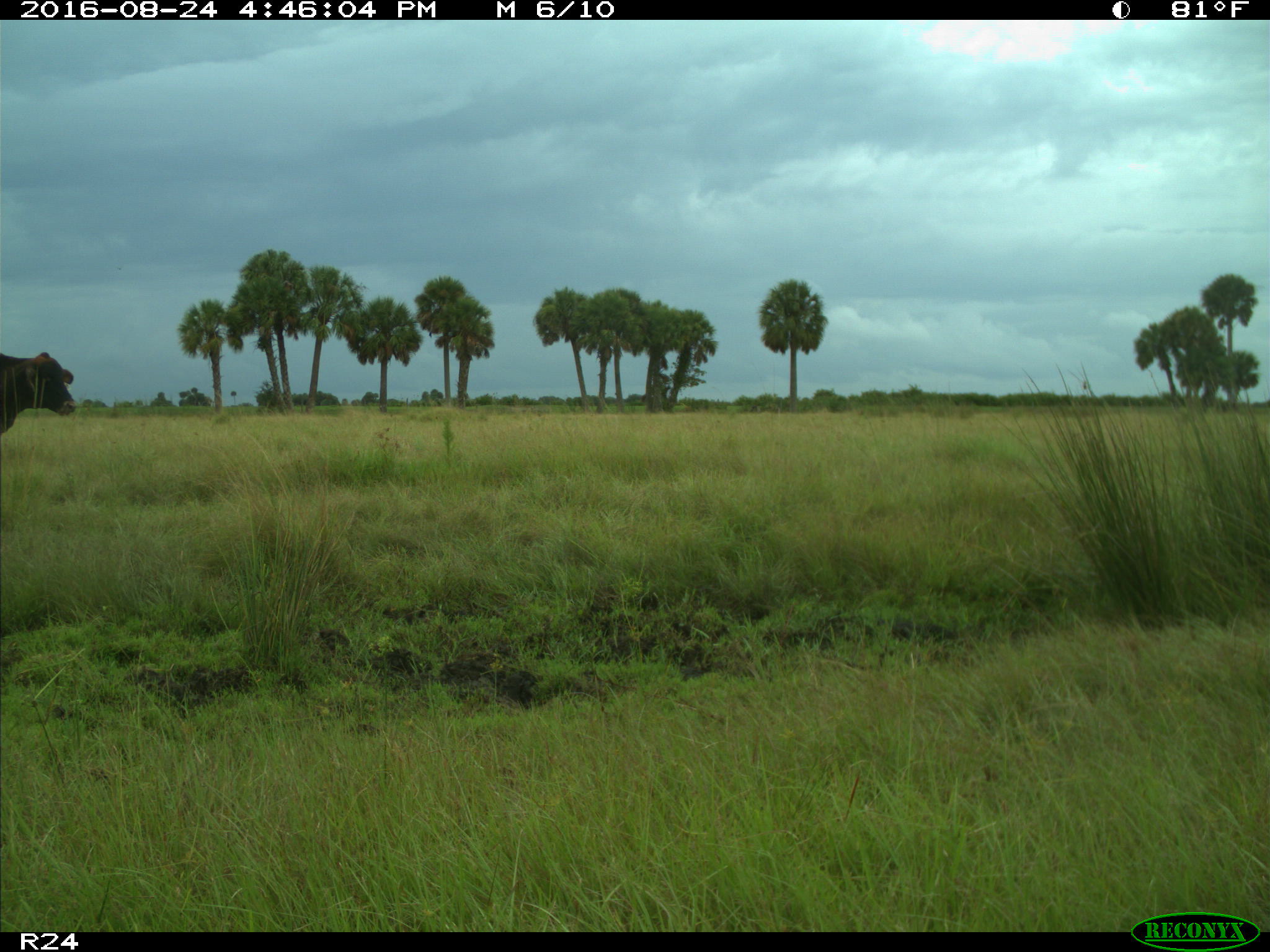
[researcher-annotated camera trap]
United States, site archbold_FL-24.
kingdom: Animalia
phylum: Chordata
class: Mammalia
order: Artiodactyla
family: Bovidae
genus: Bos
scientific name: Bos taurus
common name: domestic cow